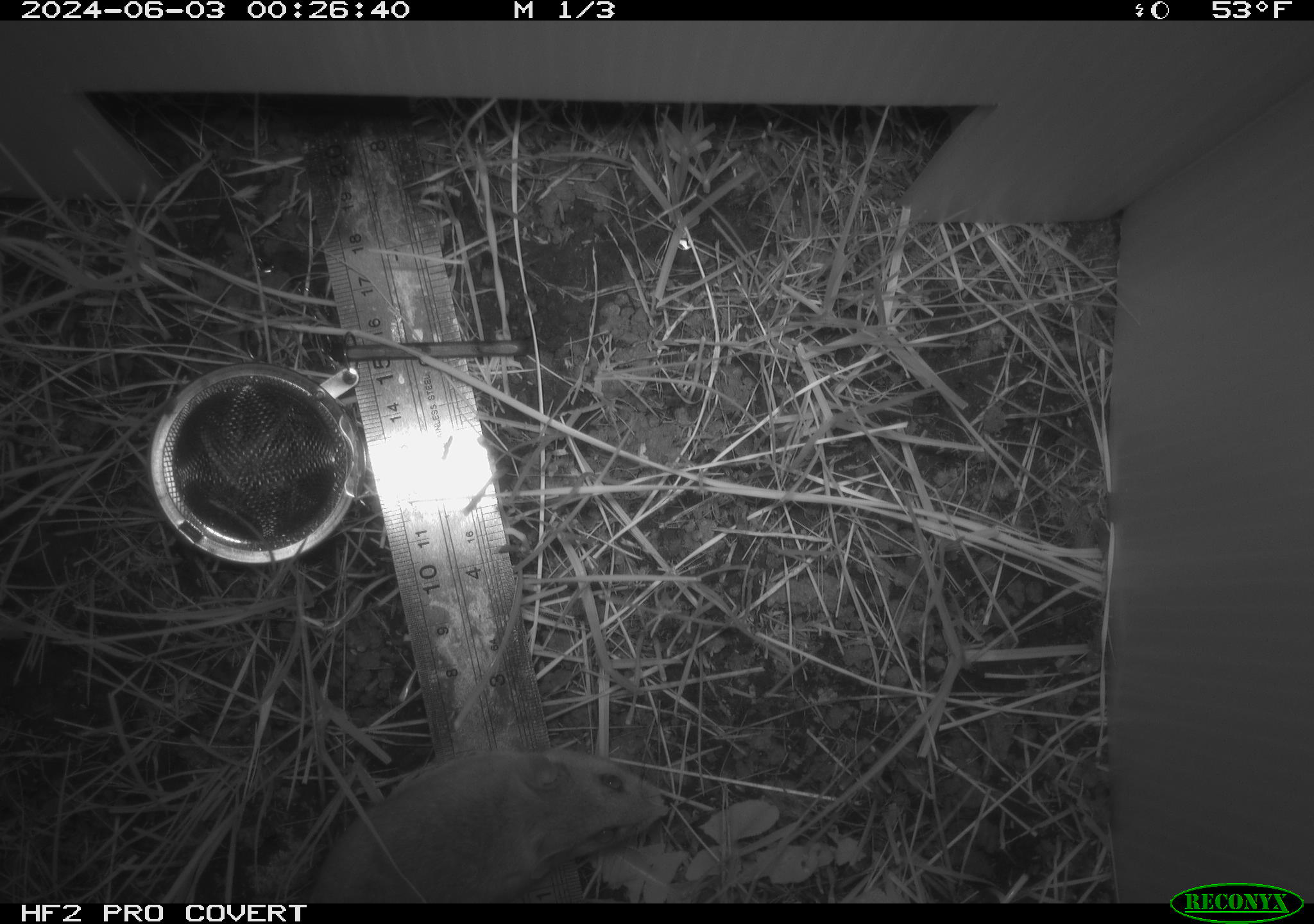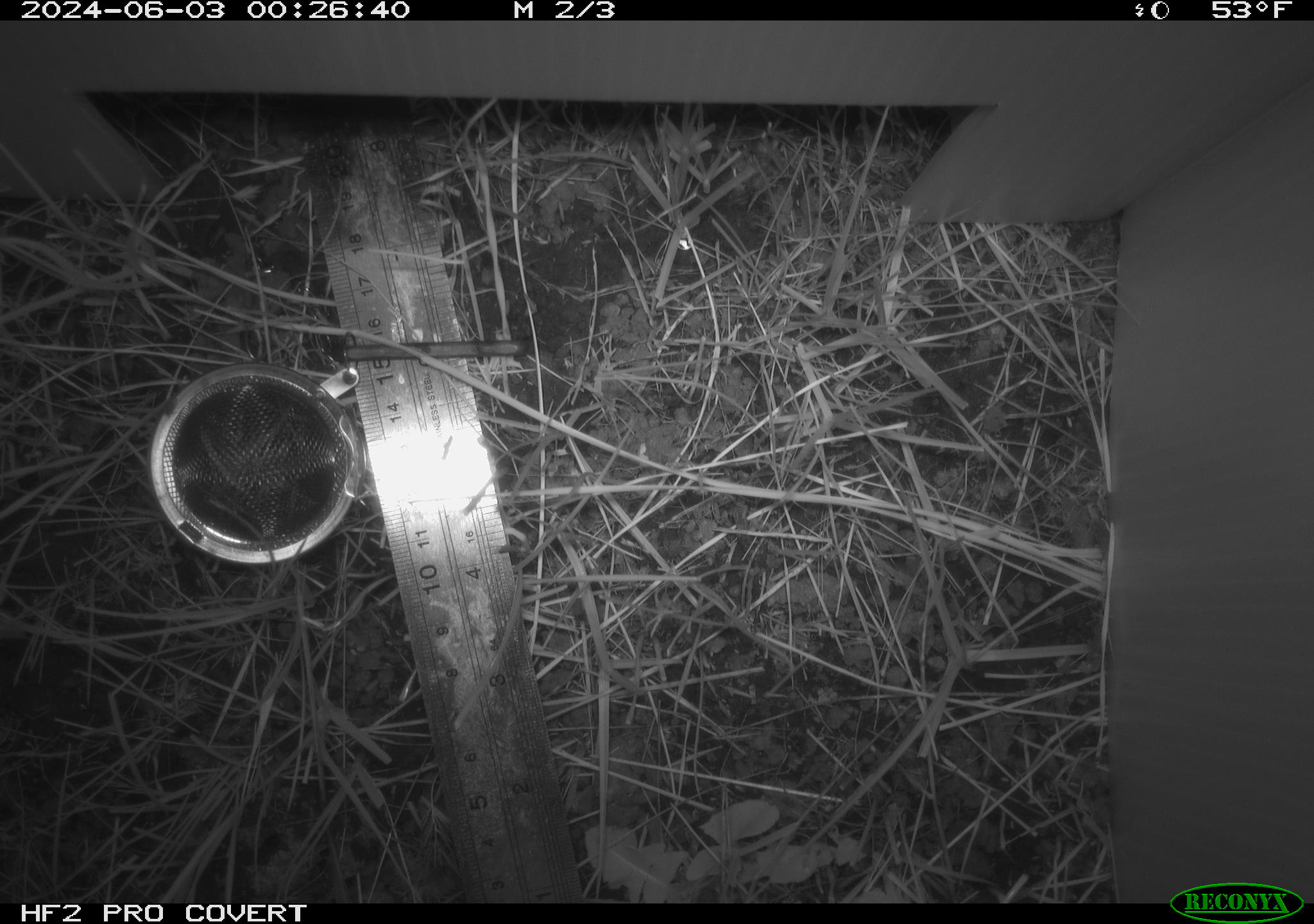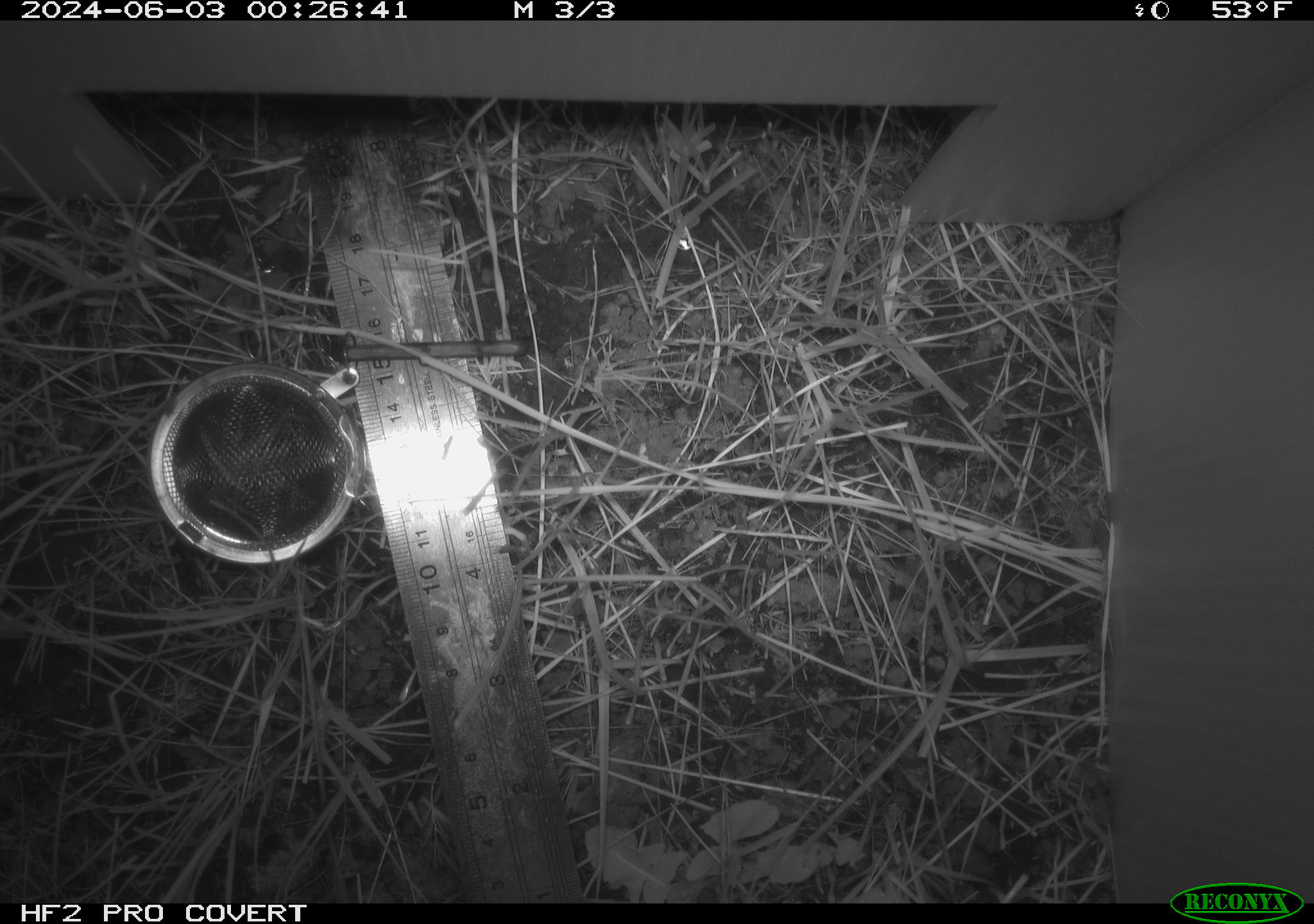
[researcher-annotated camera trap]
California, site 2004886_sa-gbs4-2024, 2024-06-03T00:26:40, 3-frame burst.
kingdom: Animalia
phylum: Chordata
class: Mammalia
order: Rodentia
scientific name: Rodentia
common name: mouse species